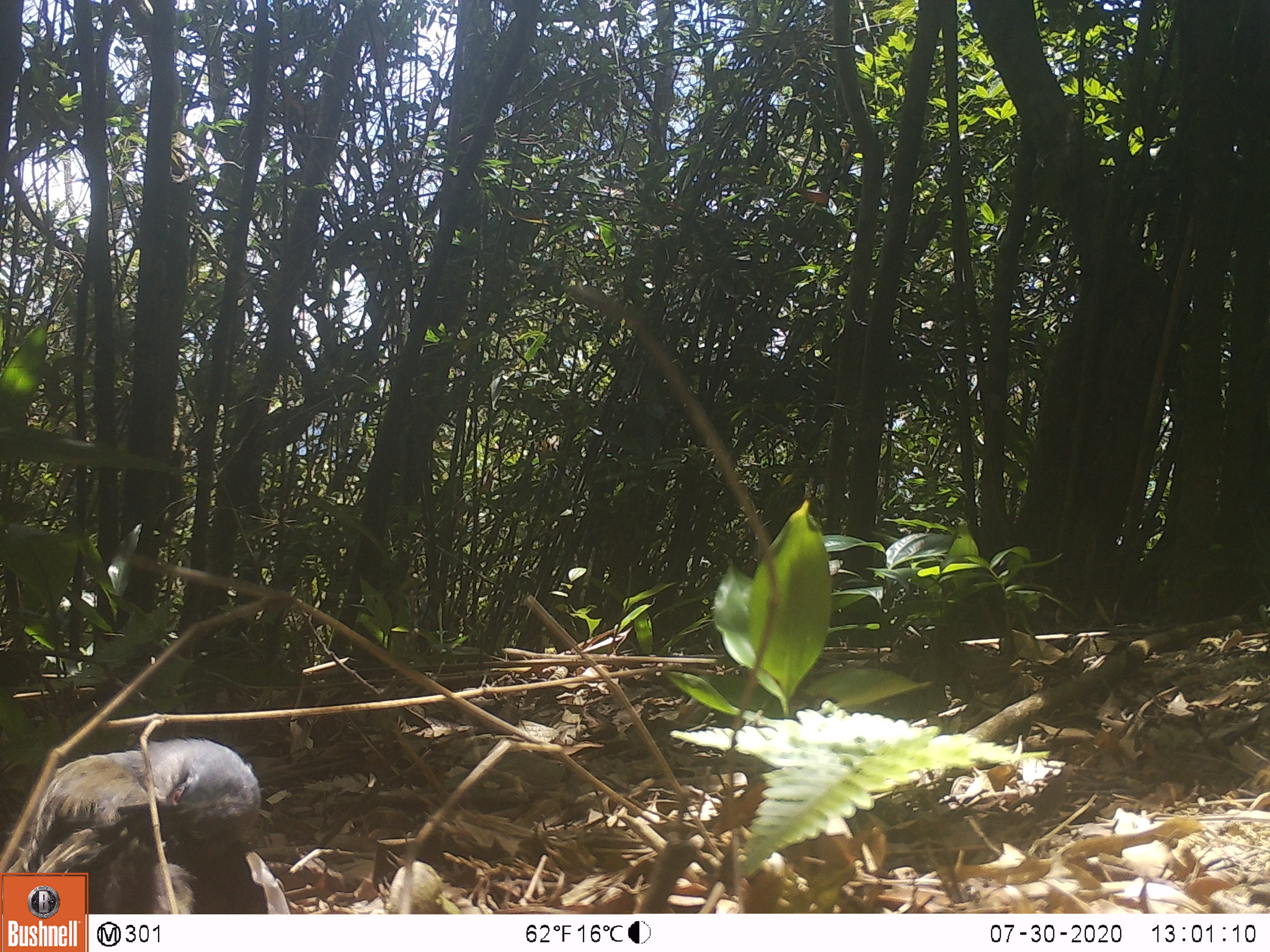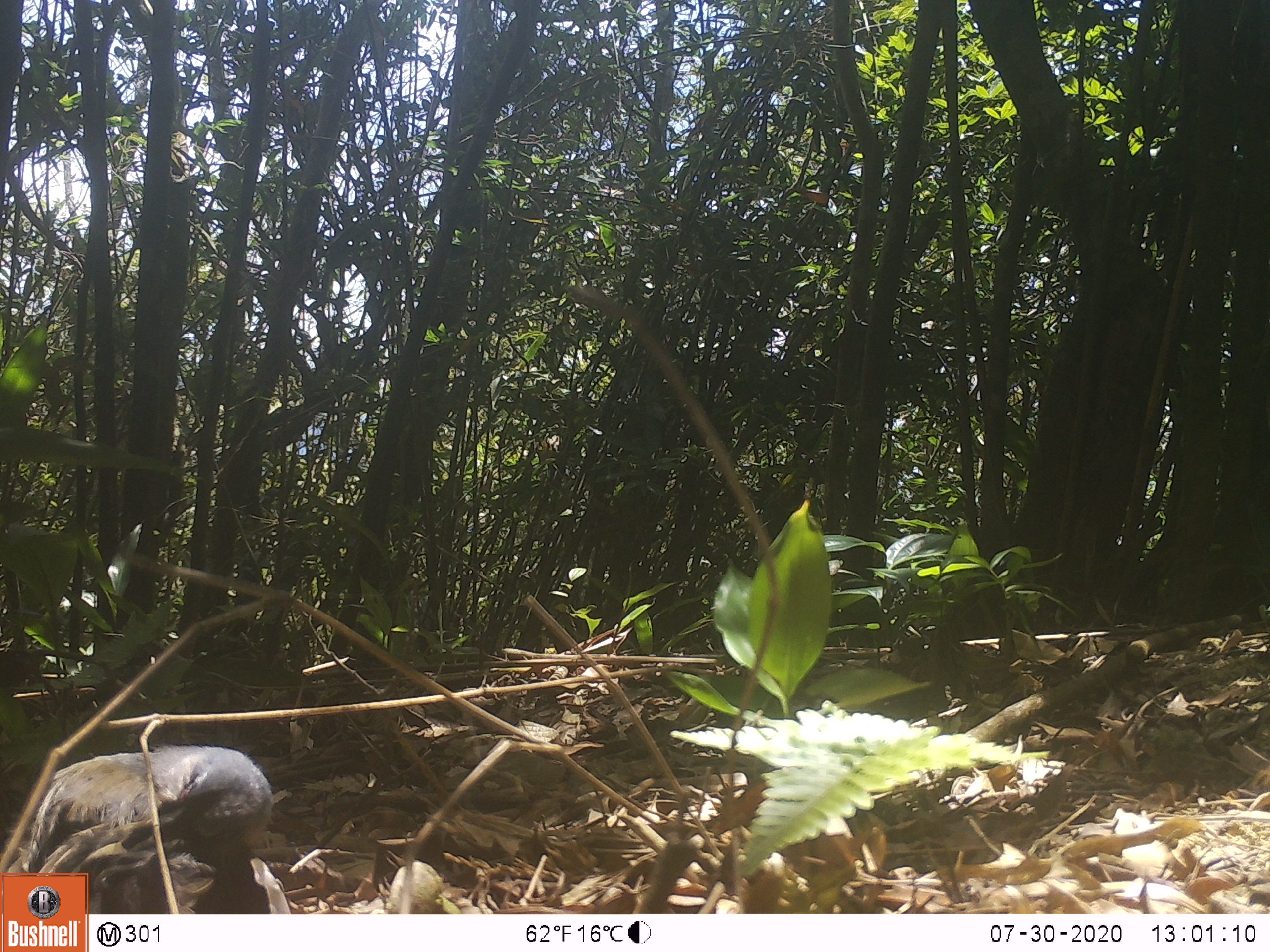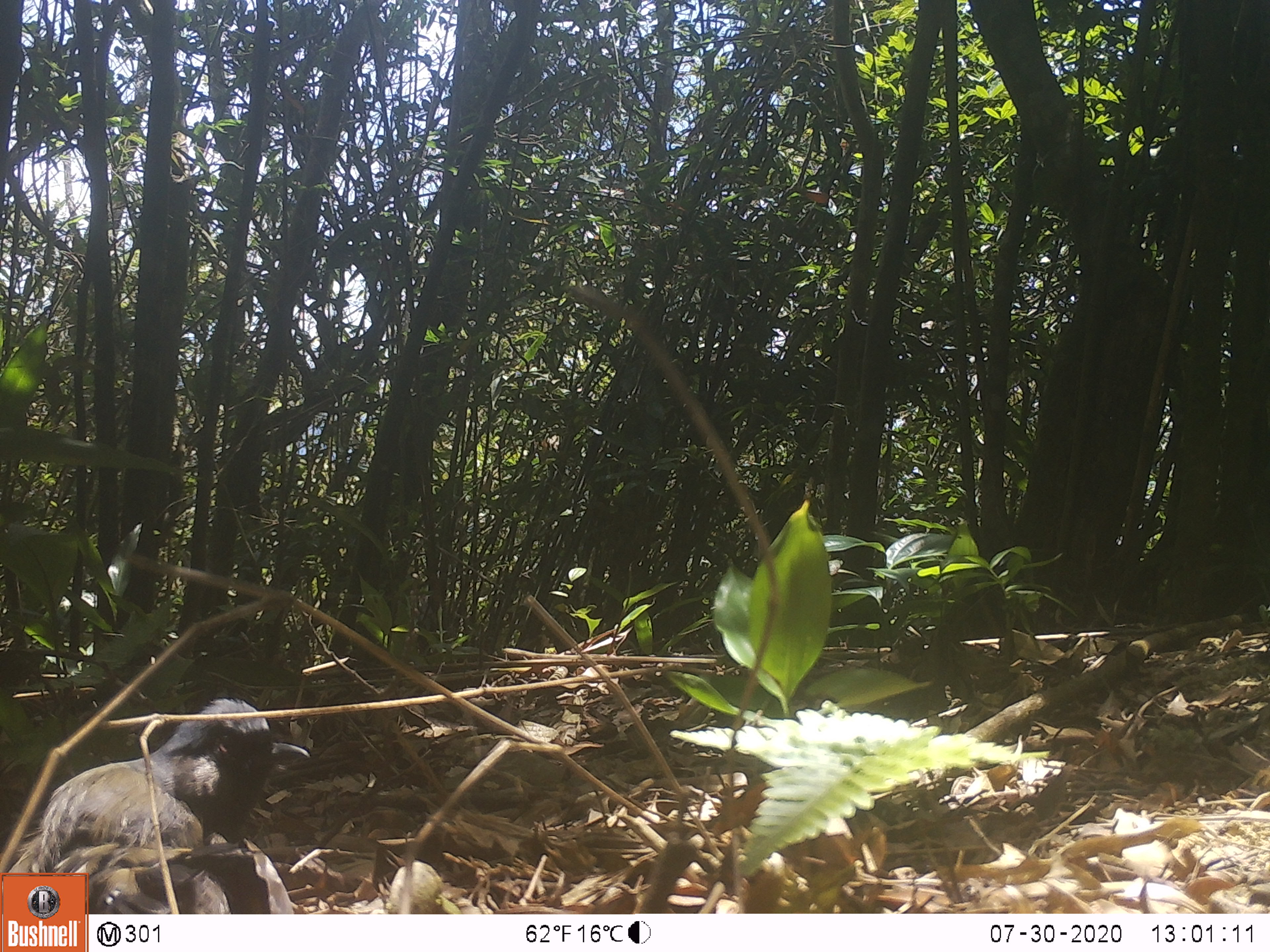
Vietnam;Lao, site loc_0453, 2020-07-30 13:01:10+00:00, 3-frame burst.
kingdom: Animalia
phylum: Chordata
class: Aves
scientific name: Aves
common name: bird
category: unidentified bird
Unidentified bird (bird) (Aves). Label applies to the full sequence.